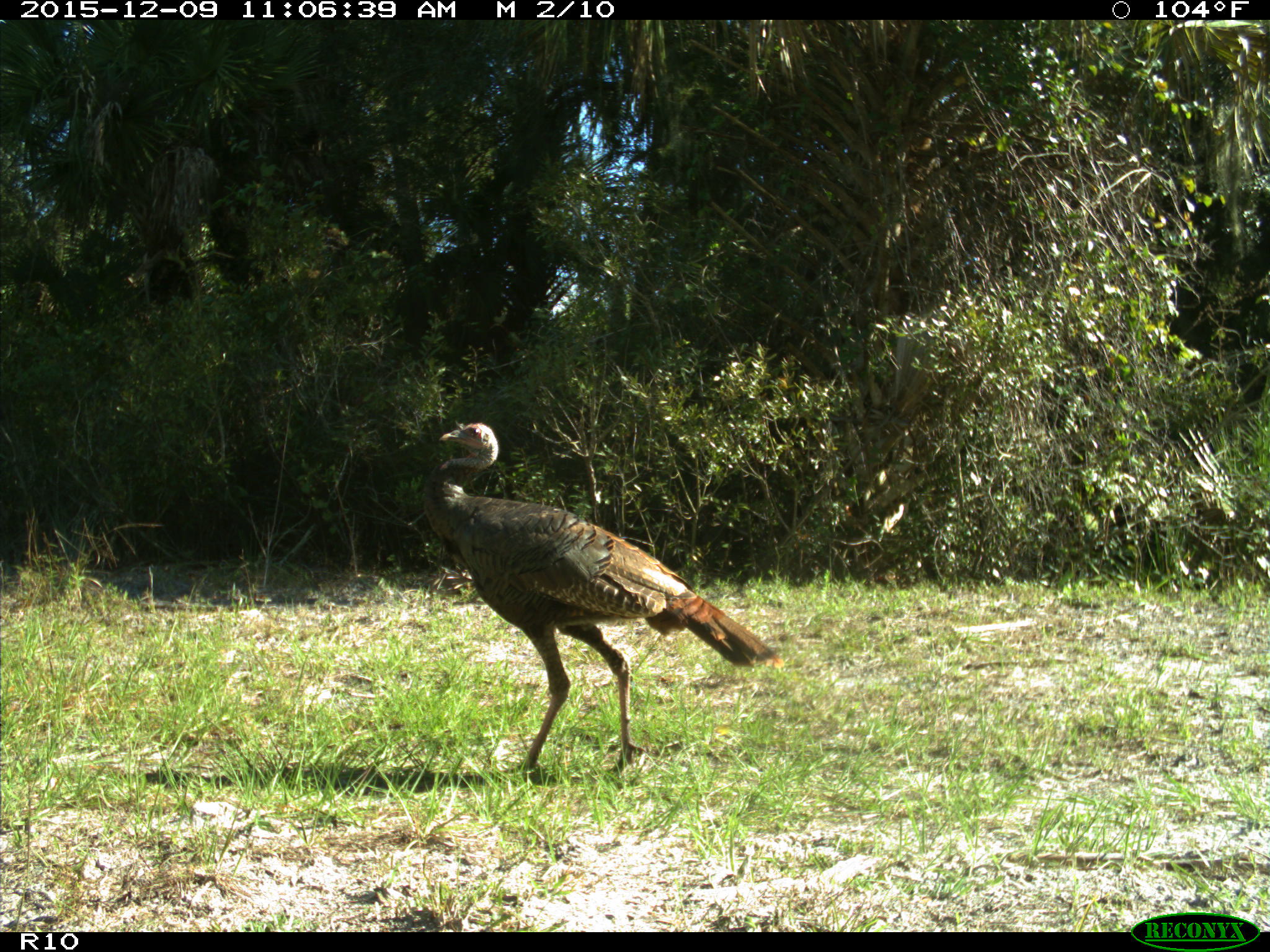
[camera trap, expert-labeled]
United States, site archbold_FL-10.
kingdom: Animalia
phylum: Chordata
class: Aves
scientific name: Aves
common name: birds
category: unidentified bird